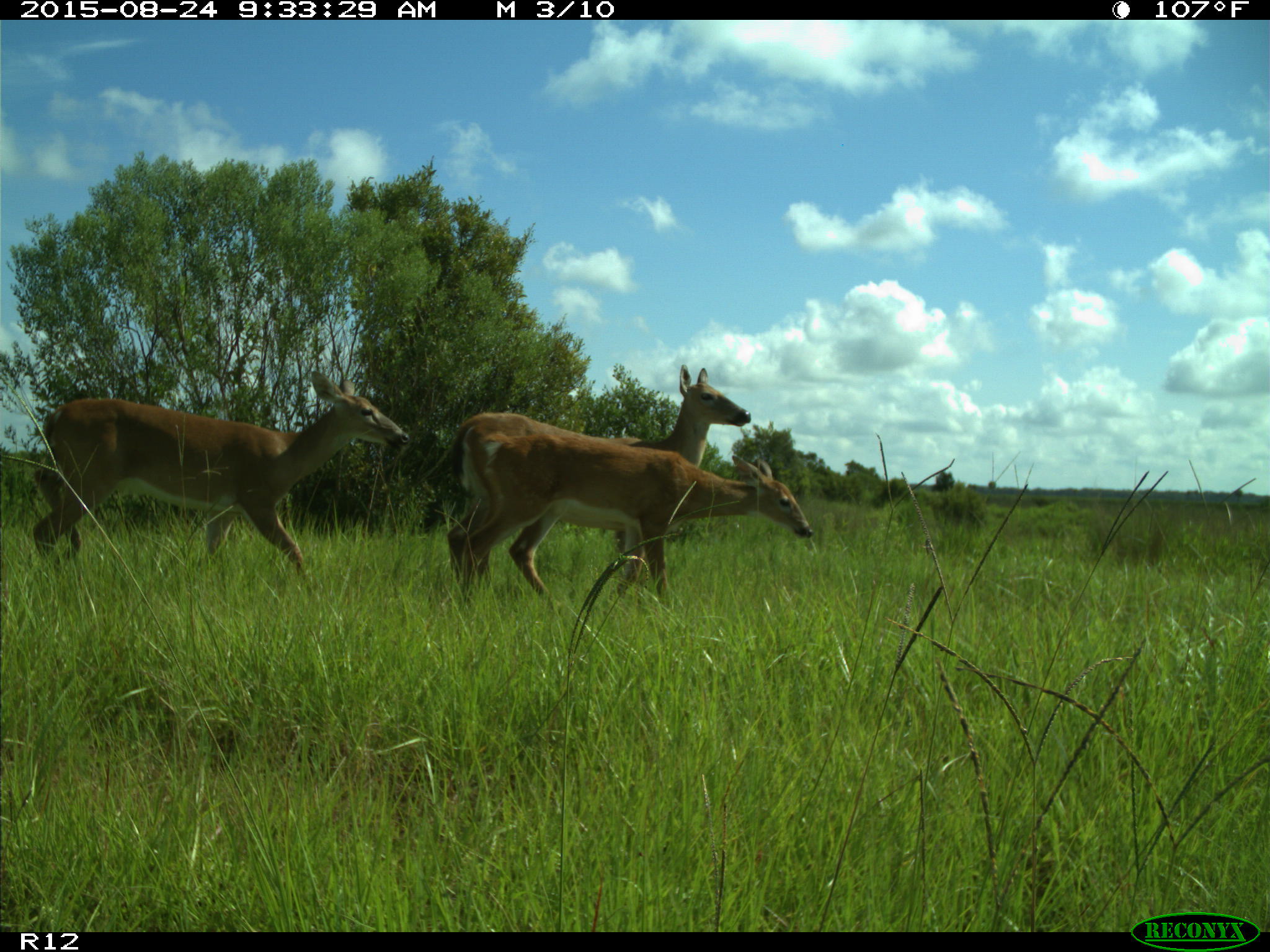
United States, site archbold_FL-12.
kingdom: Animalia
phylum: Chordata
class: Mammalia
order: Artiodactyla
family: Cervidae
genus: Odocoileus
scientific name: Odocoileus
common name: deer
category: unidentified deer